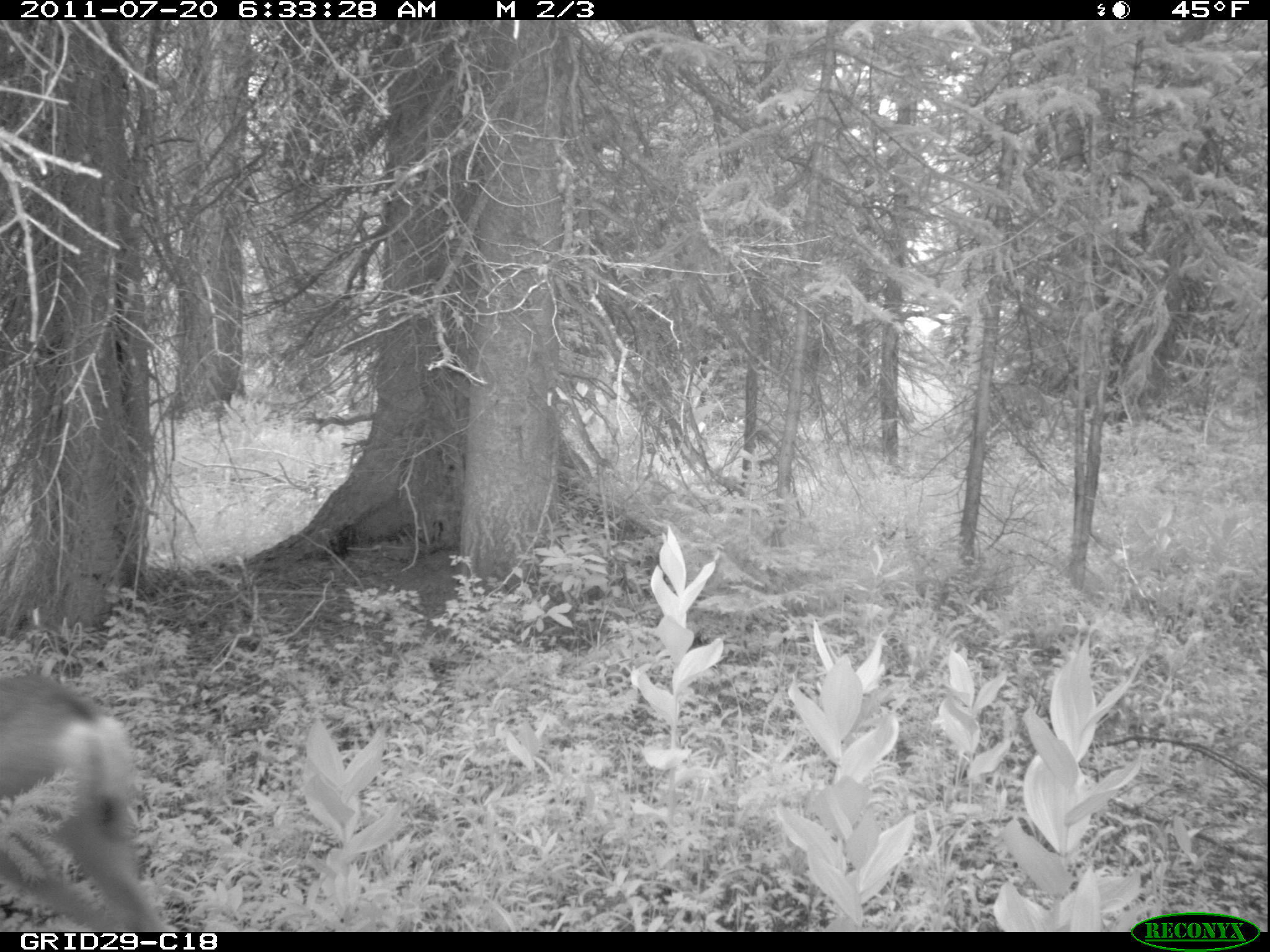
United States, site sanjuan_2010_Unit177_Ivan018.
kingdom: Animalia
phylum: Chordata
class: Mammalia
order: Artiodactyla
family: Cervidae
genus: Odocoileus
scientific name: Odocoileus hemionus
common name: mule deer